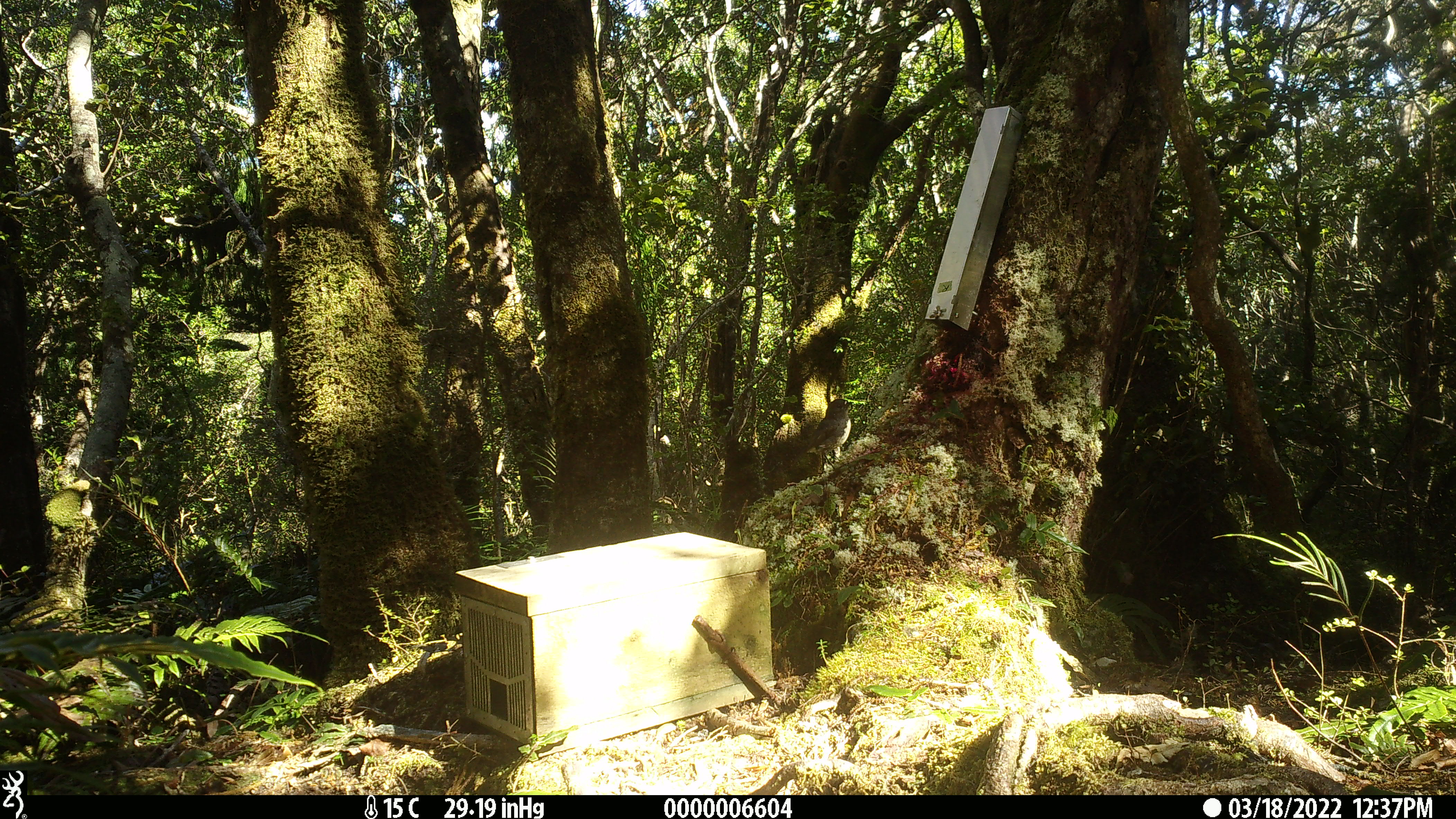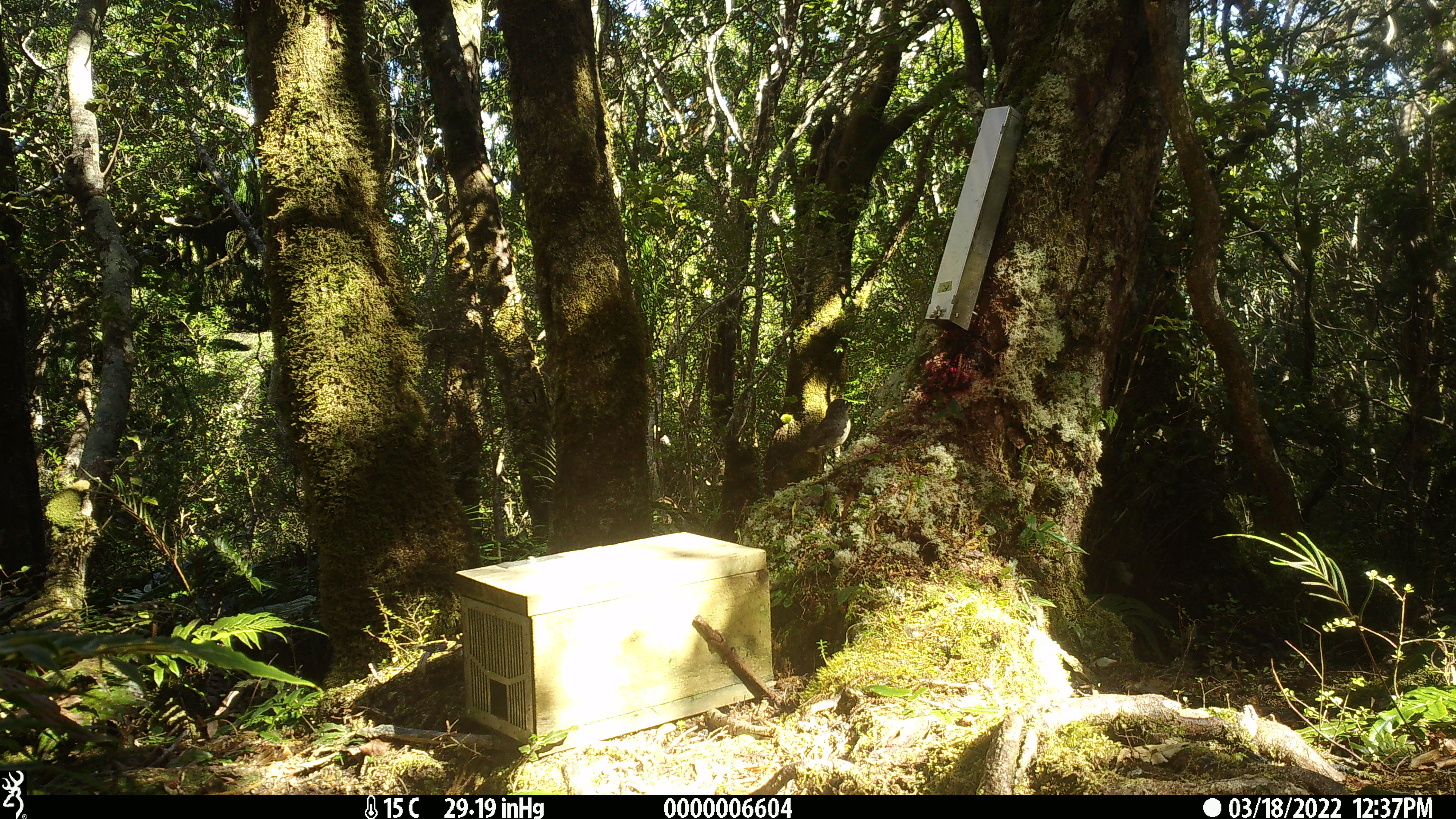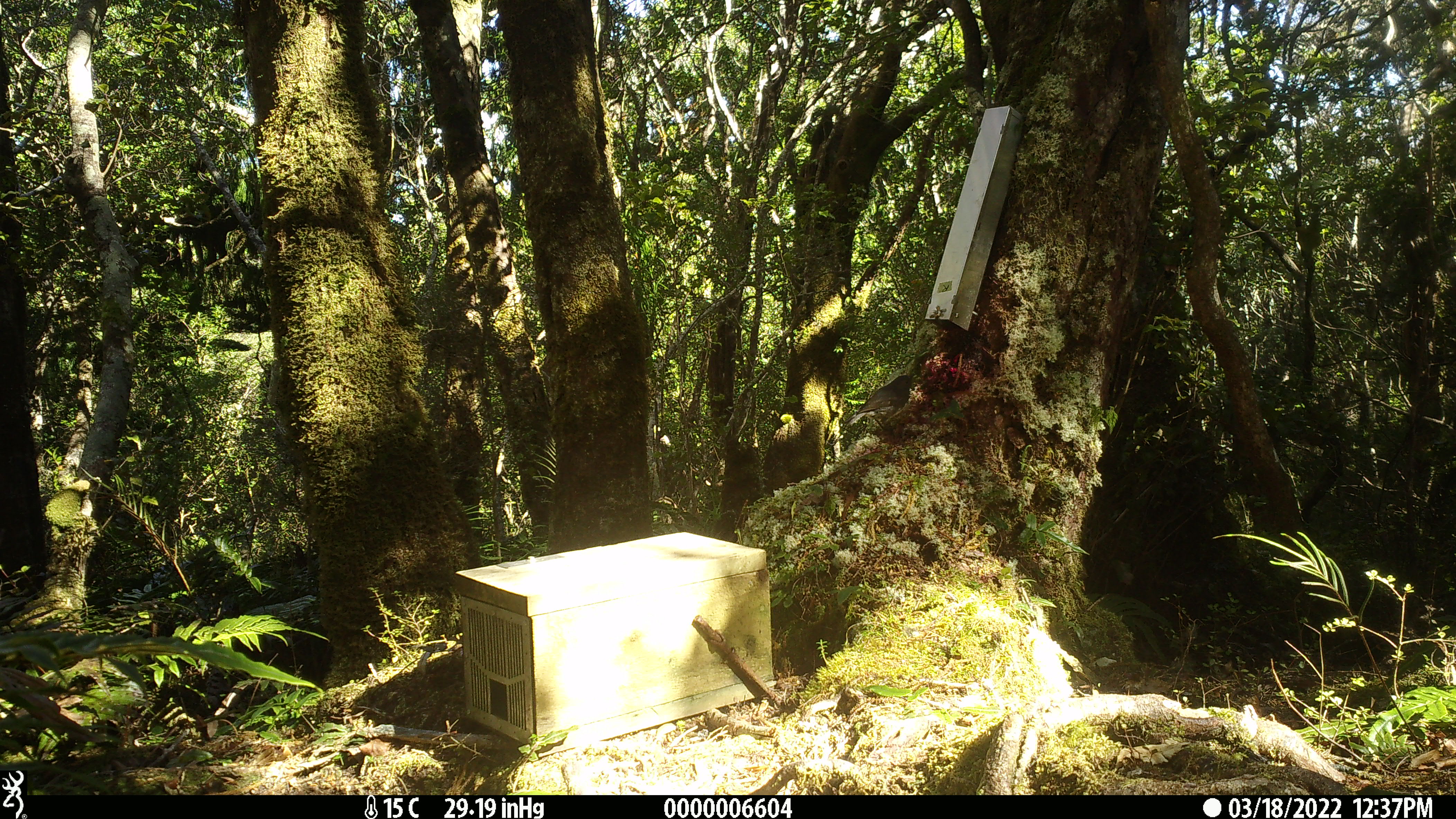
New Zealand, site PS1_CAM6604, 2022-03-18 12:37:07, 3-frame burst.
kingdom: Animalia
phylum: Chordata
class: Aves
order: Passeriformes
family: Petroicidae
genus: Petroica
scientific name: Petroica australis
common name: new zealand robin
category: robin